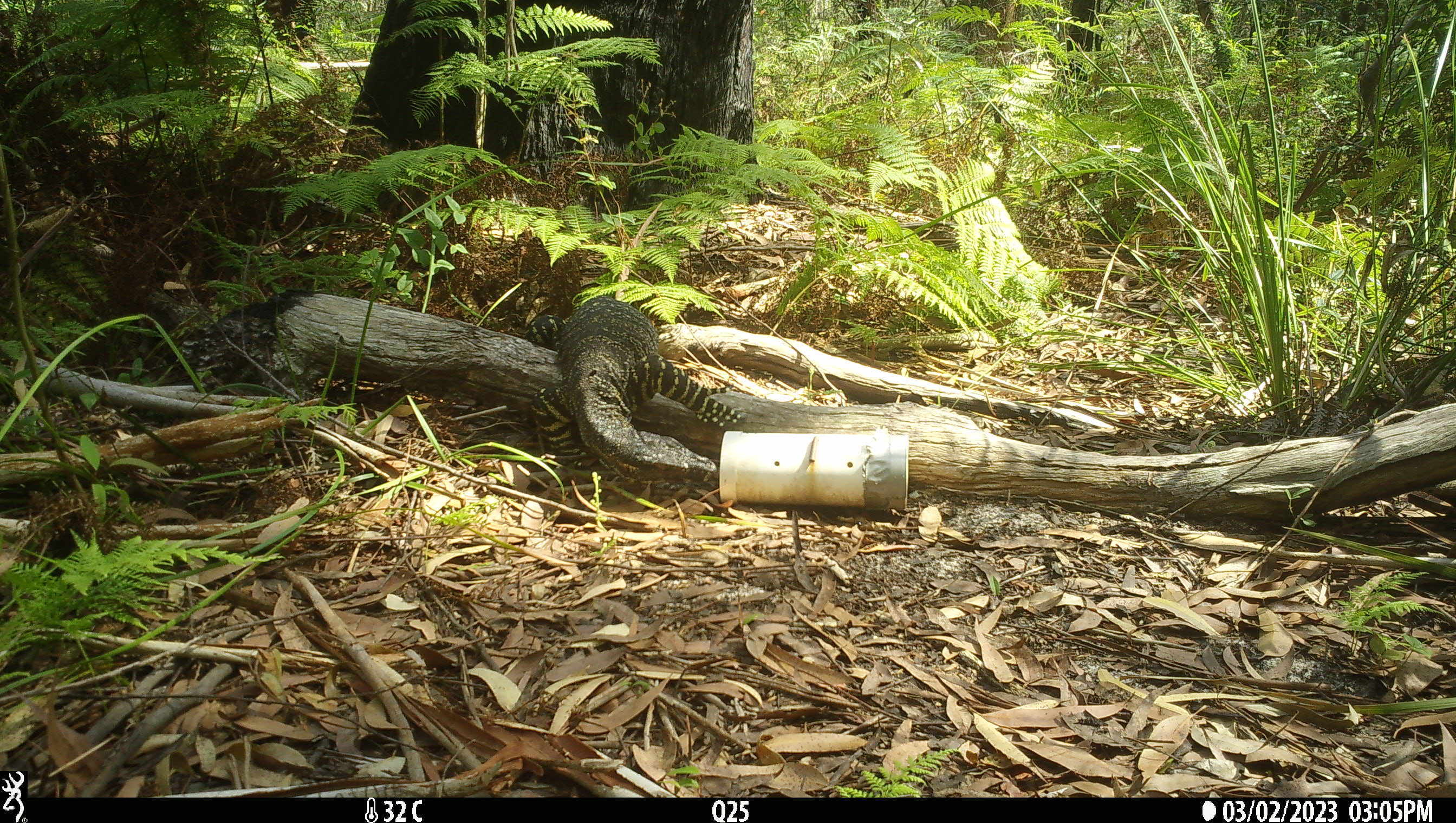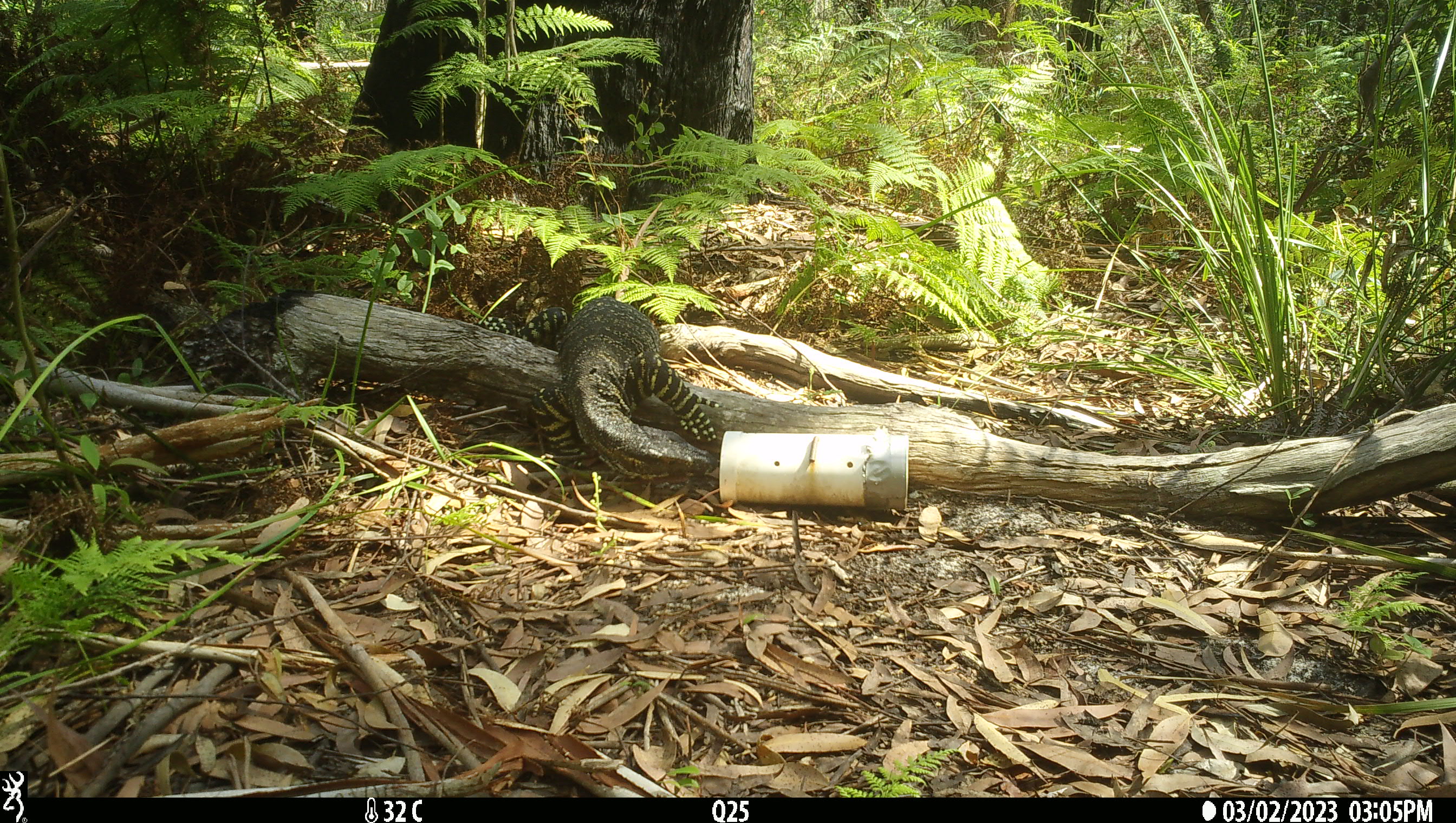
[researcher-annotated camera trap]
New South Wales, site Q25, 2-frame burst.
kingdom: Animalia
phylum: Chordata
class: Reptilia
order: Squamata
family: Varanidae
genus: Varanus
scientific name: Varanus varius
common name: lace monitor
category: goanna